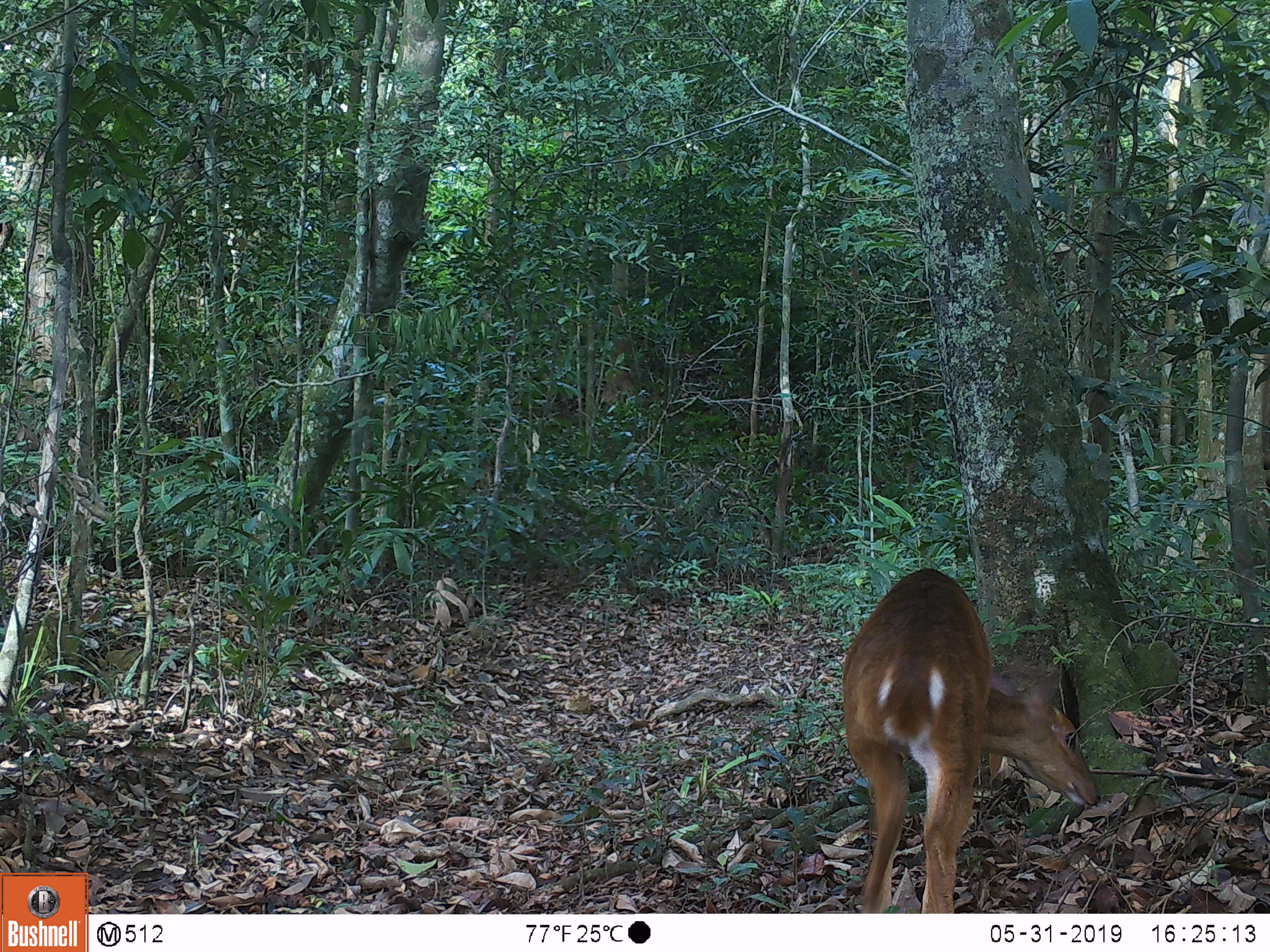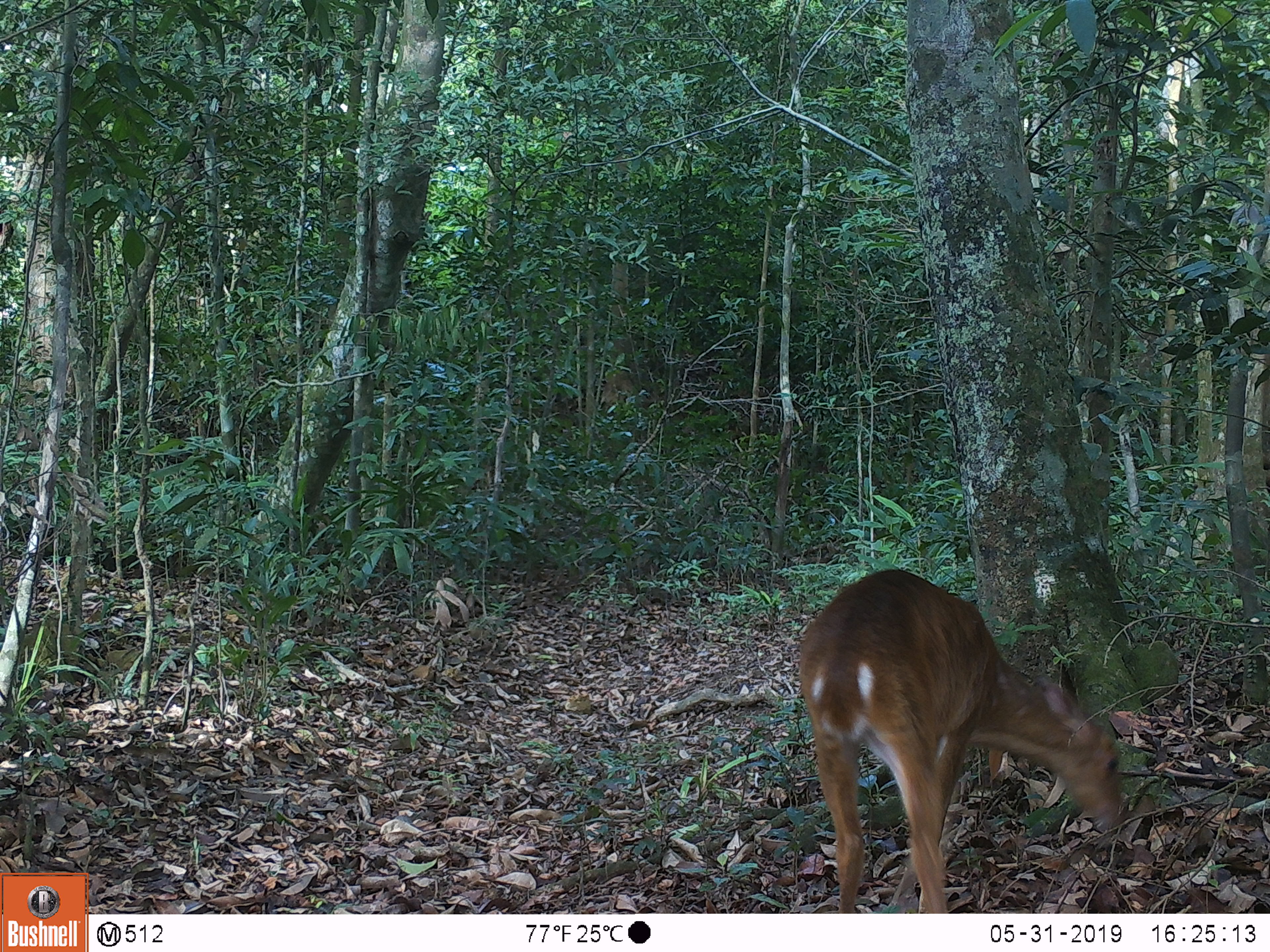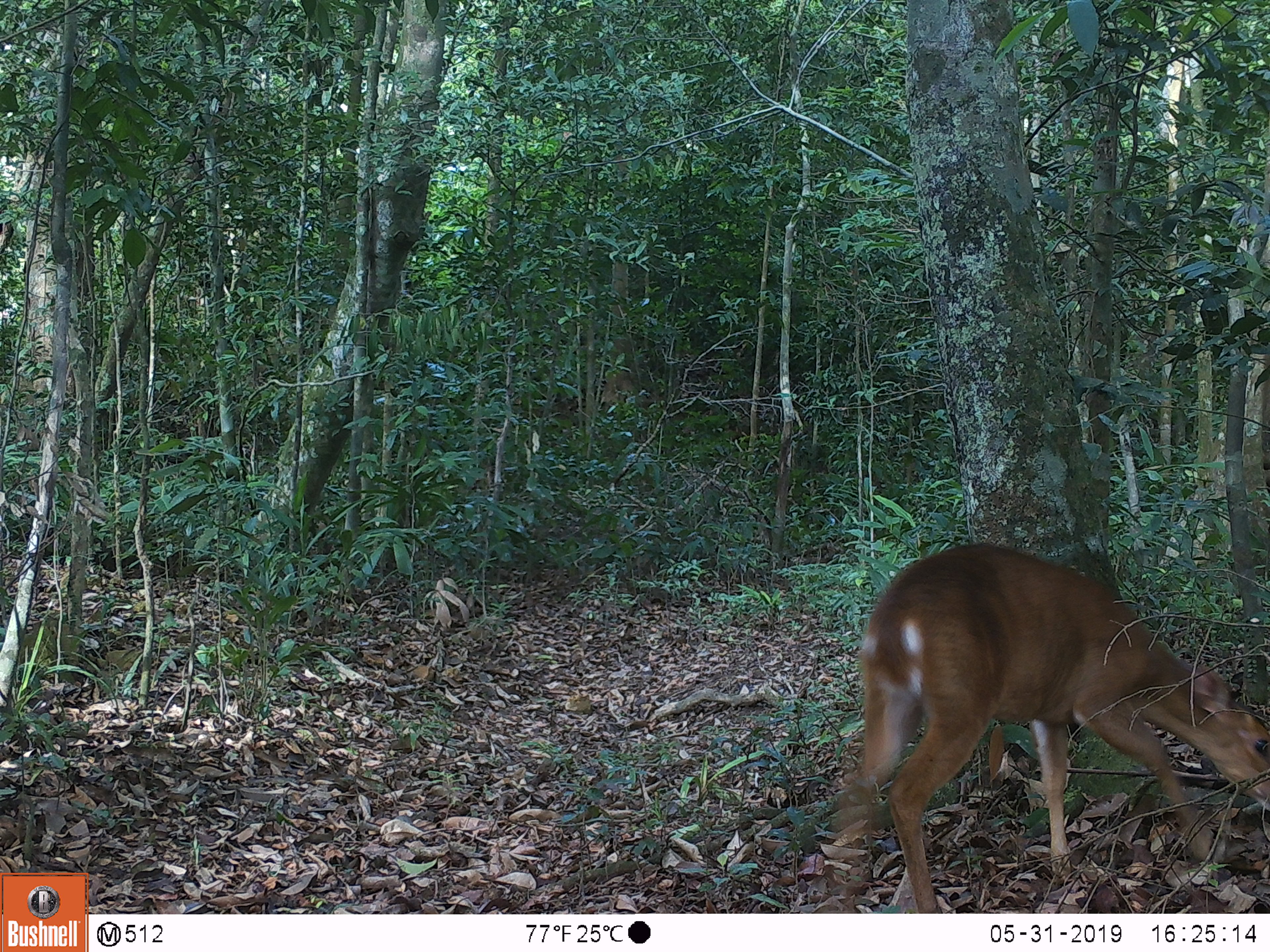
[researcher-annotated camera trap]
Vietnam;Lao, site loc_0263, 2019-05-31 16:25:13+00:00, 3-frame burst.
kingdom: Animalia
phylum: Chordata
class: Mammalia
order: Artiodactyla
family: Cervidae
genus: Muntiacus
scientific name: Muntiacus vuquangensis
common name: large-antlered muntjac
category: large antlered muntjac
Large antlered muntjac (large-antlered muntjac) (Muntiacus vuquangensis). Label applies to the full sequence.